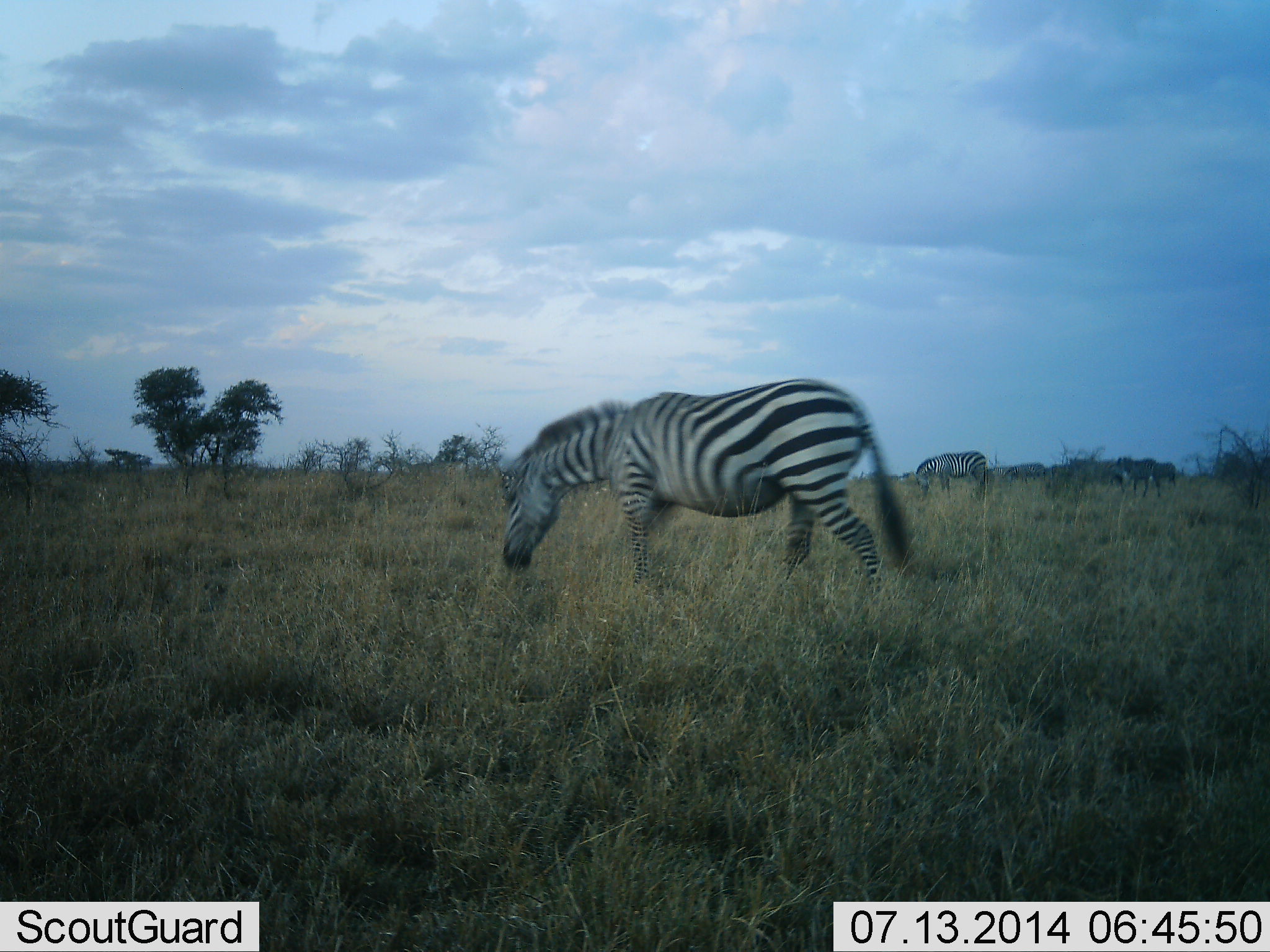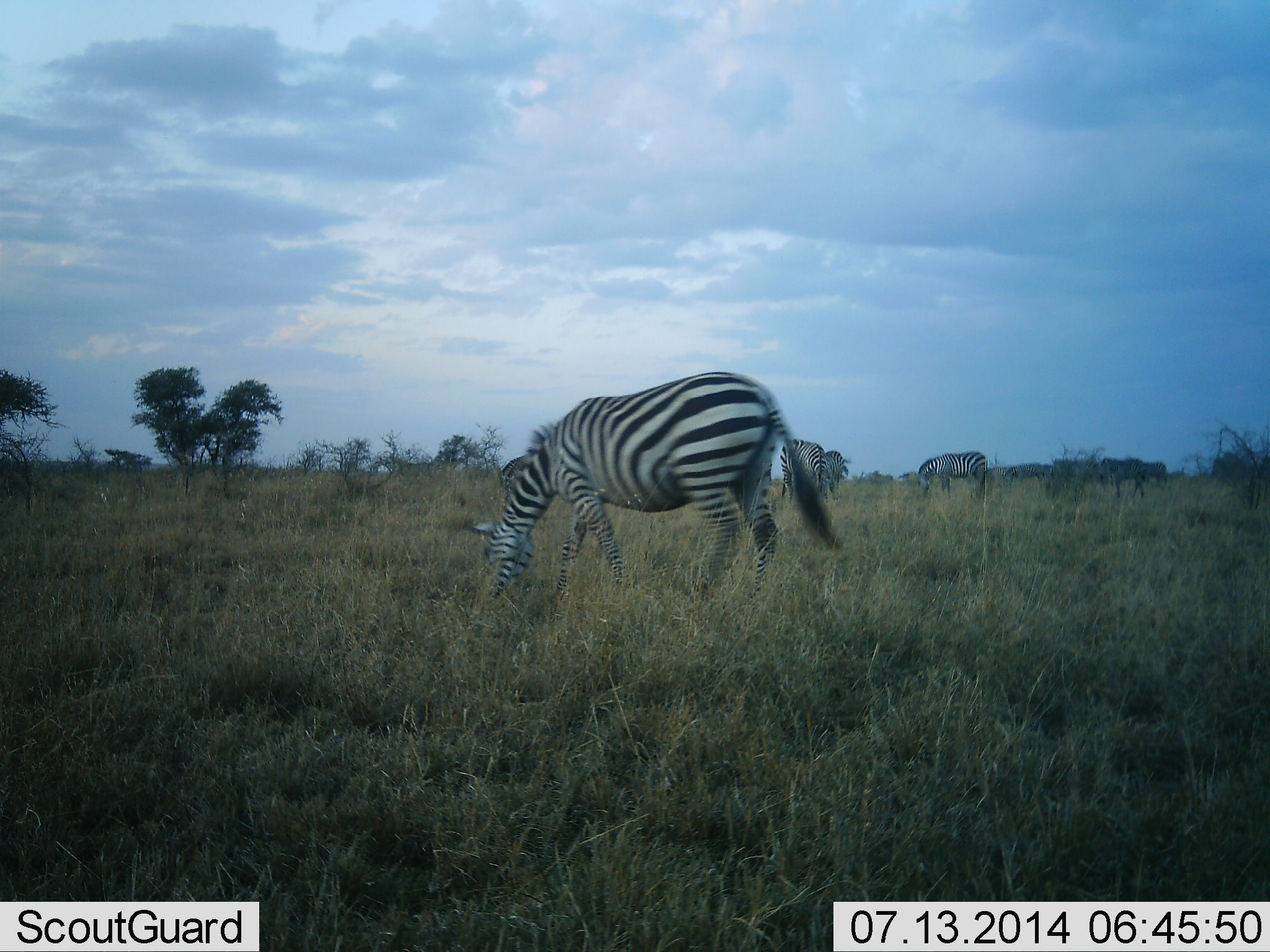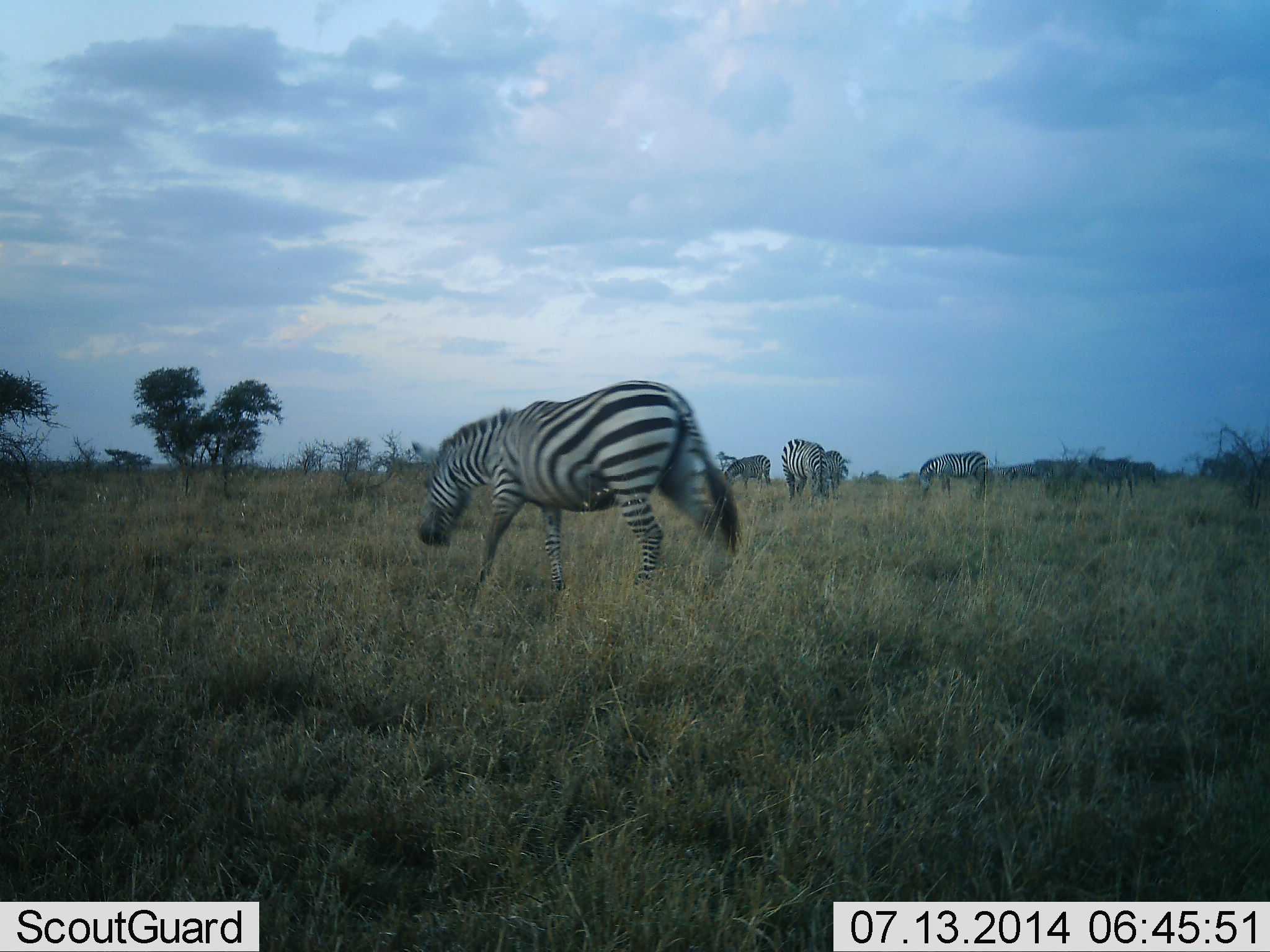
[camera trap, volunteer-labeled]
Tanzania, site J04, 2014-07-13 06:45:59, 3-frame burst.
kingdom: Animalia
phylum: Chordata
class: Mammalia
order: Perissodactyla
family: Equidae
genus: Equus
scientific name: Equus quagga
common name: plains zebra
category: zebra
Zebra (plains zebra) (Equus quagga), count 6. Behavior (volunteer vote fractions): standing 43%, resting 0%, moving 71%, interacting 0%. Young present (vote fraction): 0%. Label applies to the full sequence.